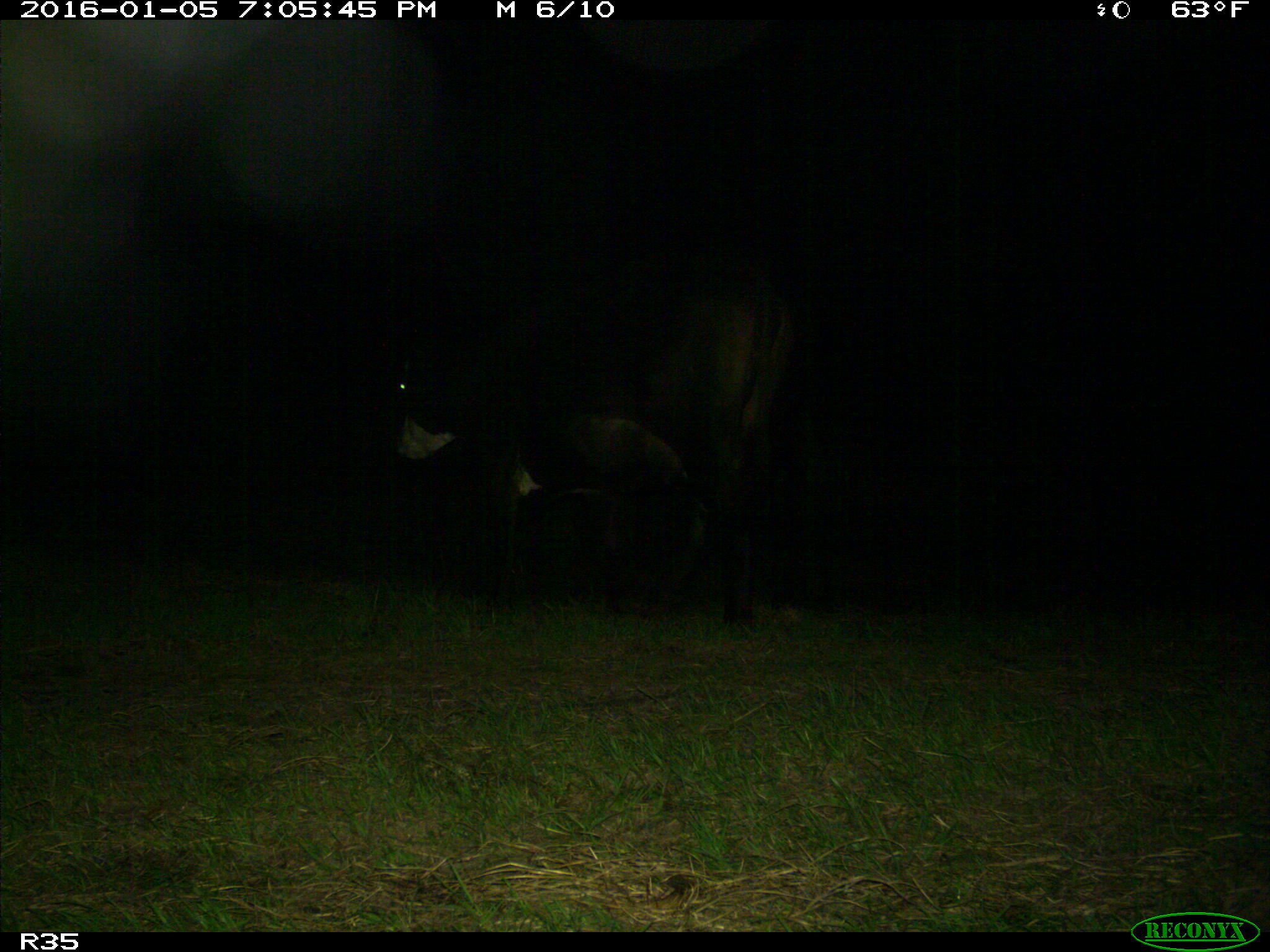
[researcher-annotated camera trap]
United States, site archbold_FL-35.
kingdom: Animalia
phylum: Chordata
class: Mammalia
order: Artiodactyla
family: Bovidae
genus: Bos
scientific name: Bos taurus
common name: domestic cow